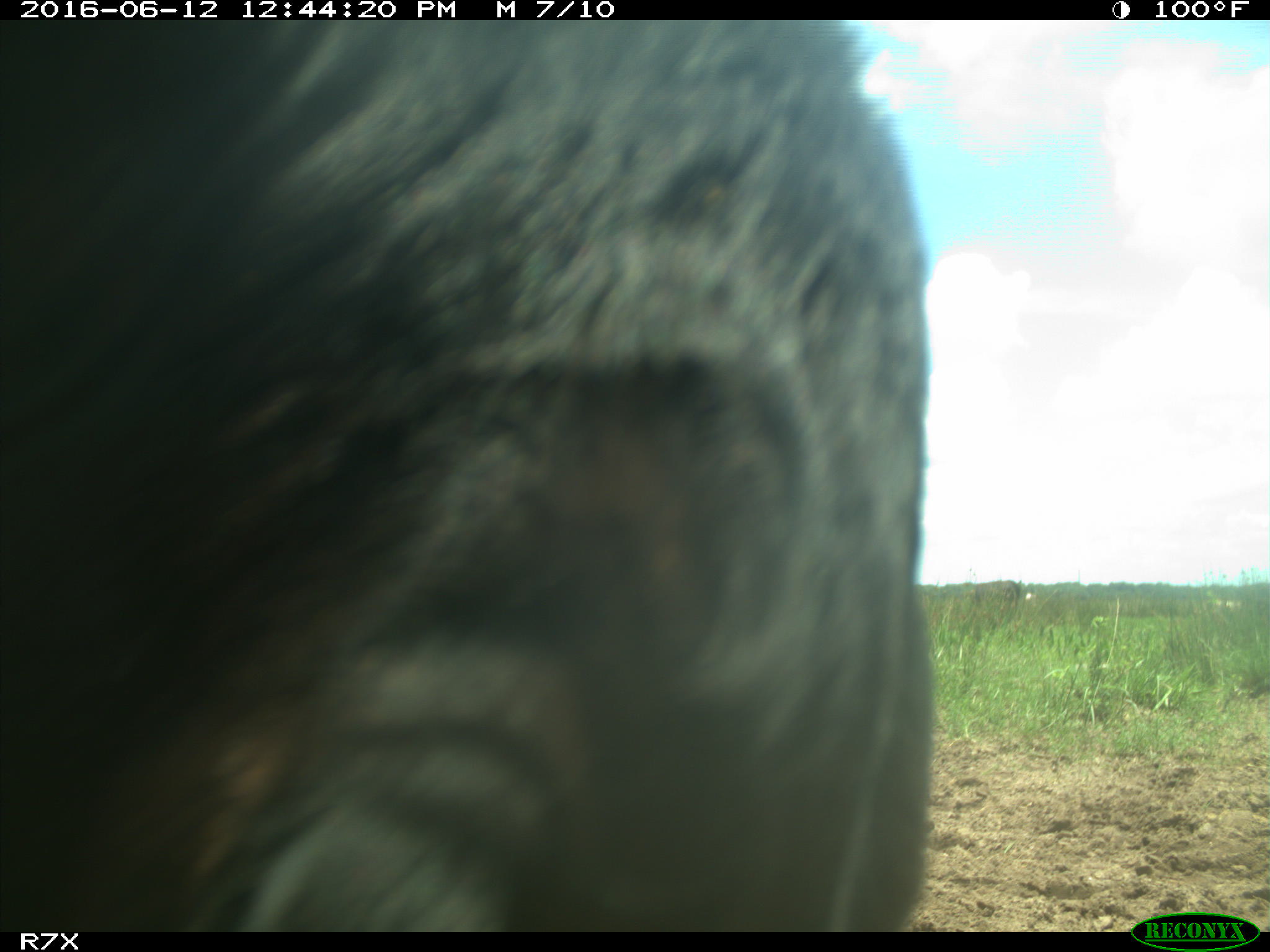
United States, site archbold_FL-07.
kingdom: Animalia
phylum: Chordata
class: Mammalia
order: Artiodactyla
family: Bovidae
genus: Bos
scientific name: Bos taurus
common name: domestic cow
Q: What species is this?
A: Bos taurus (domestic cow).